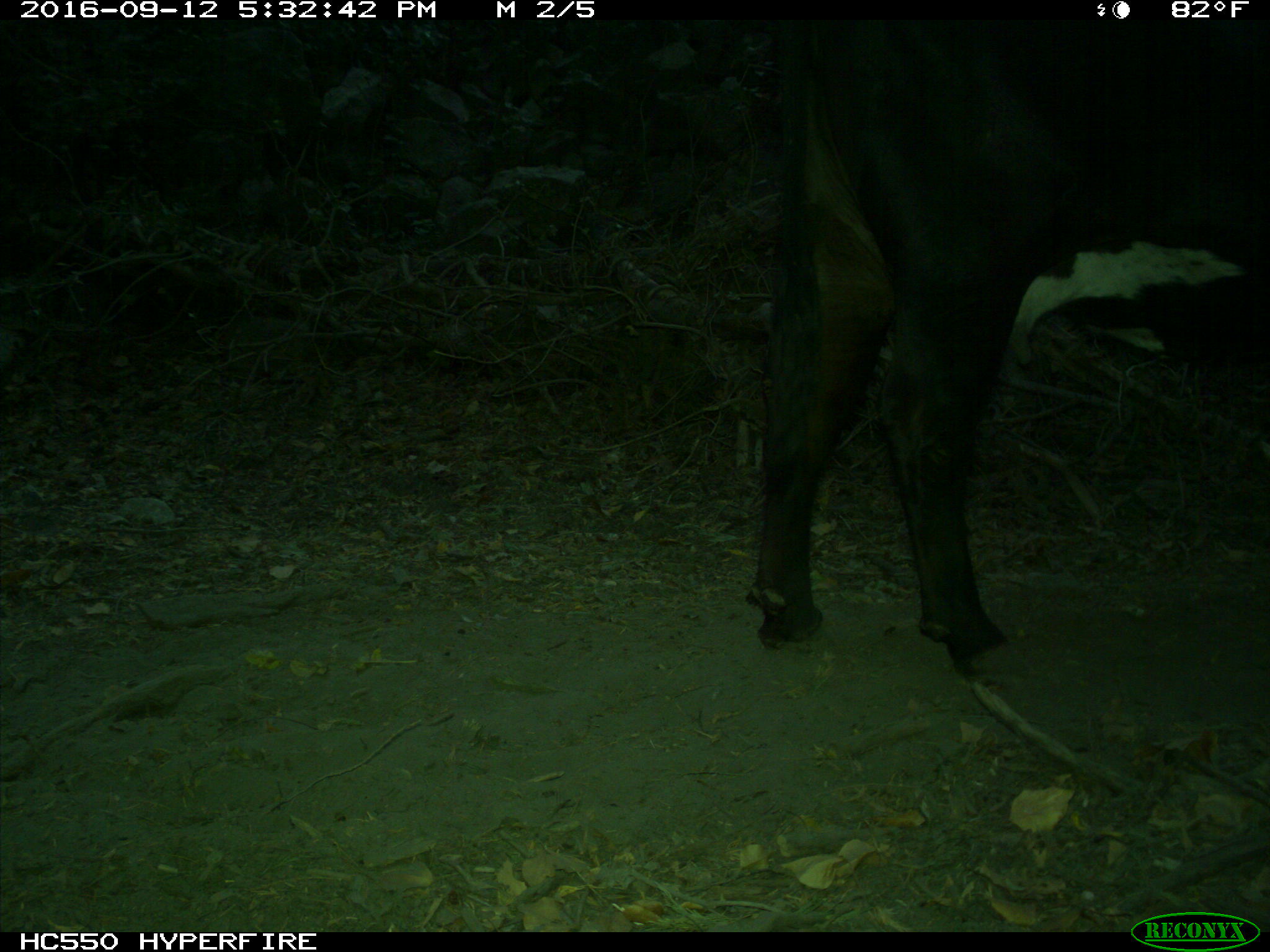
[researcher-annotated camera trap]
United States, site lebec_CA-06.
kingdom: Animalia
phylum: Chordata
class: Mammalia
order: Artiodactyla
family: Bovidae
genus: Bos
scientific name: Bos taurus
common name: domestic cow